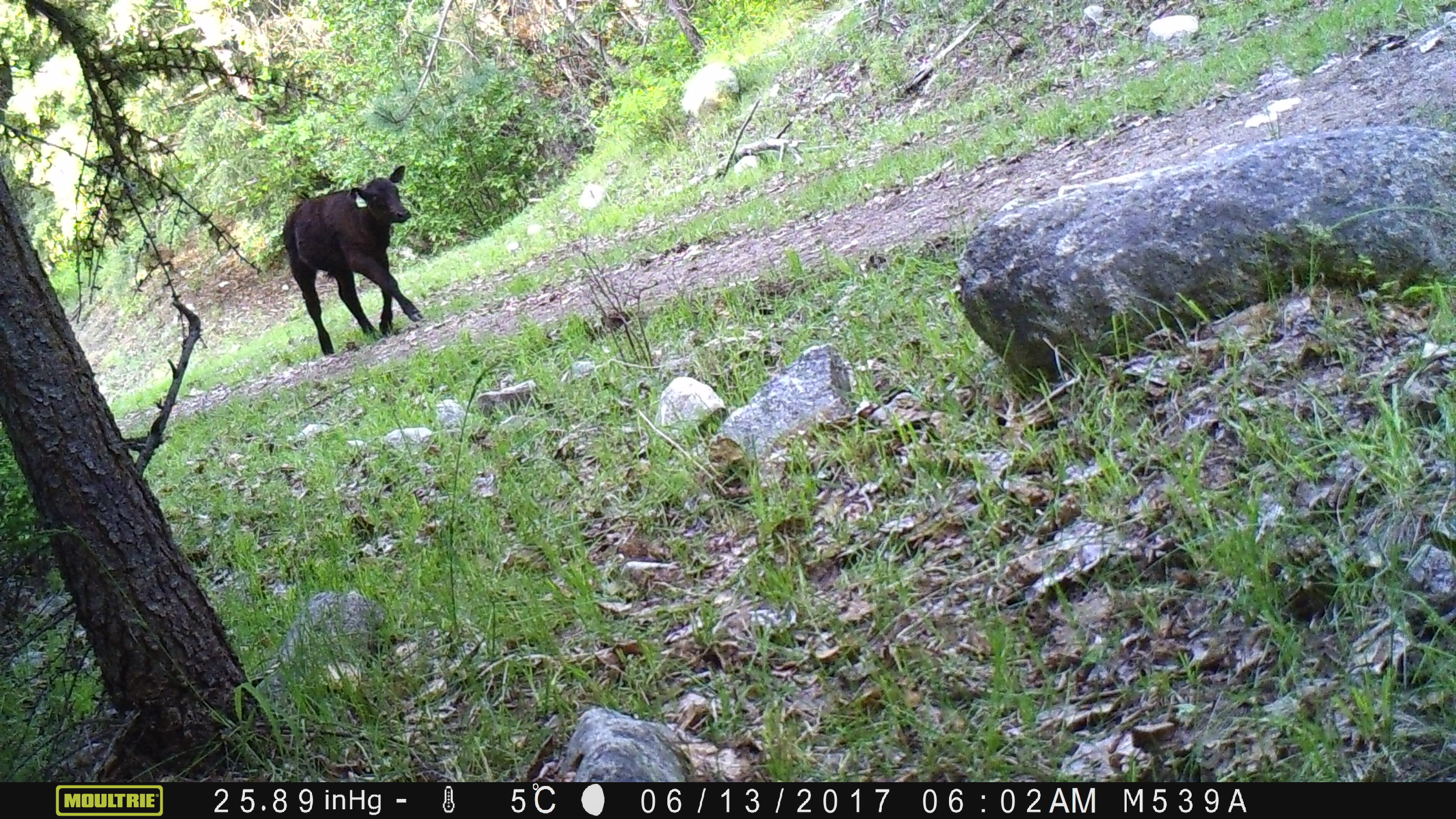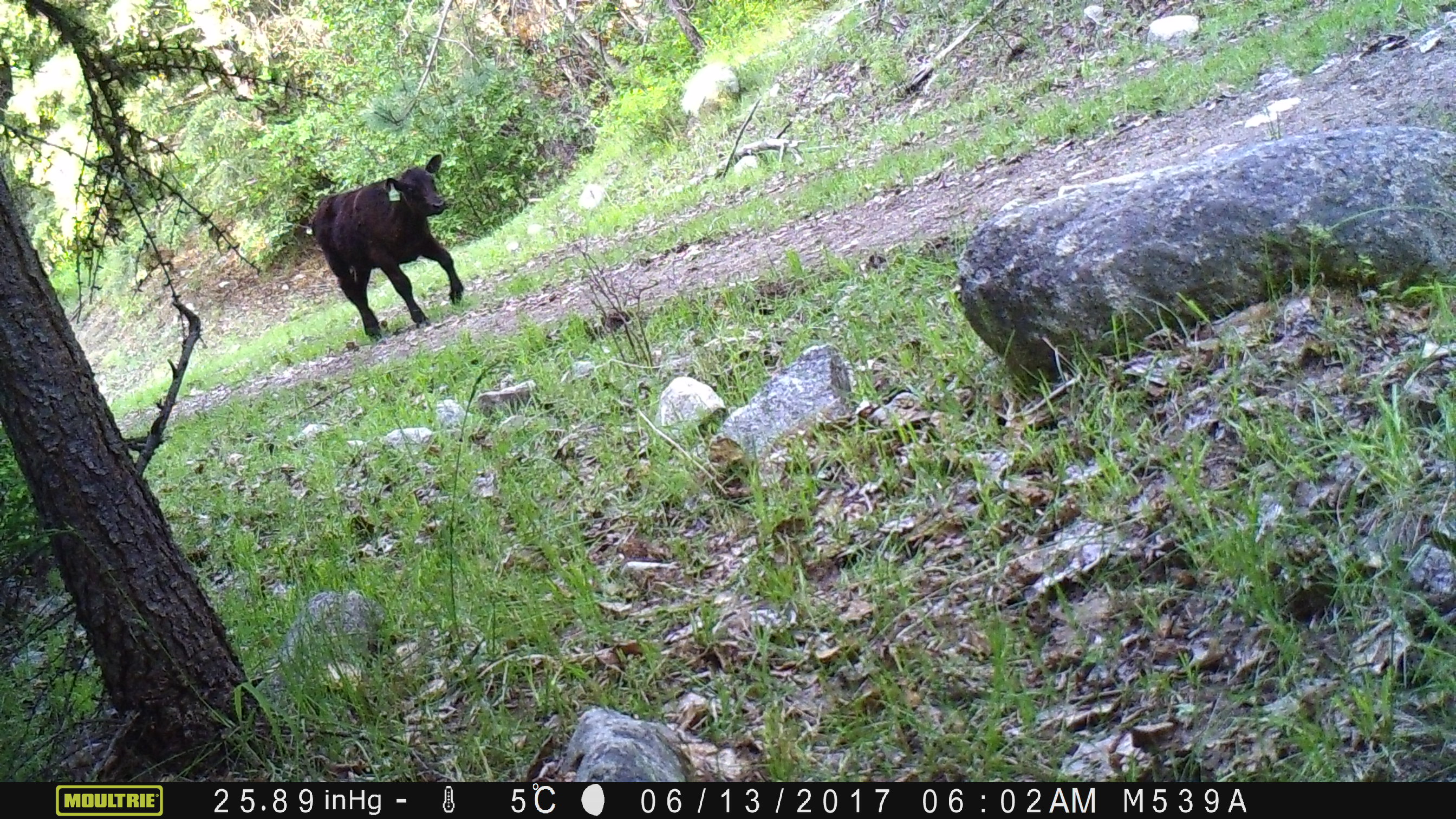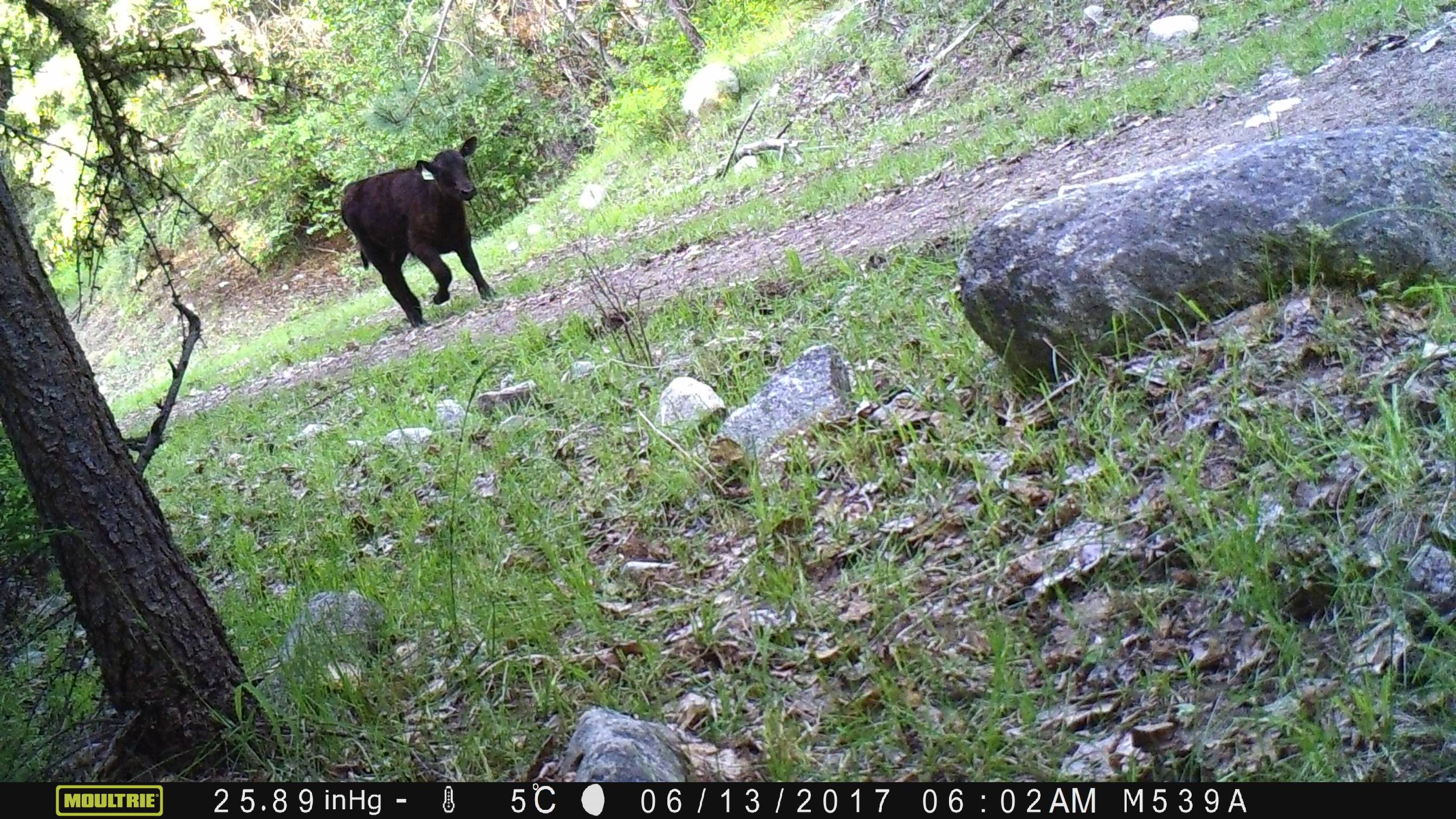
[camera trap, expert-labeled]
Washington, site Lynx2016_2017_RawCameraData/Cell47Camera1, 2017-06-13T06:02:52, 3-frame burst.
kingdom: Animalia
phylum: Chordata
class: Mammalia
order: Artiodactyla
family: Bovidae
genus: Bos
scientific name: Bos taurus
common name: domestic cattle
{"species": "domestic cattle (Bos taurus)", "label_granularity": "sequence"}